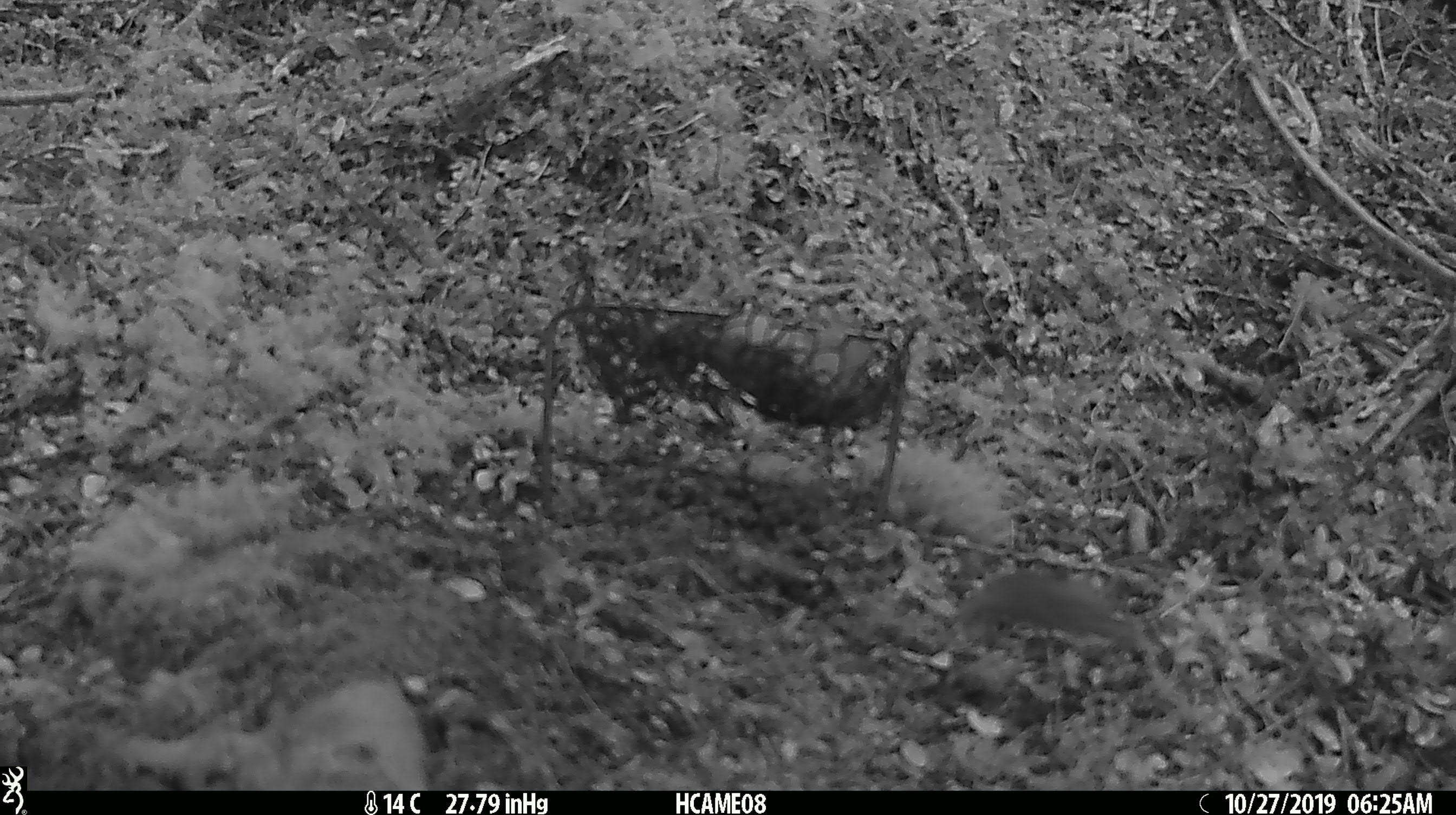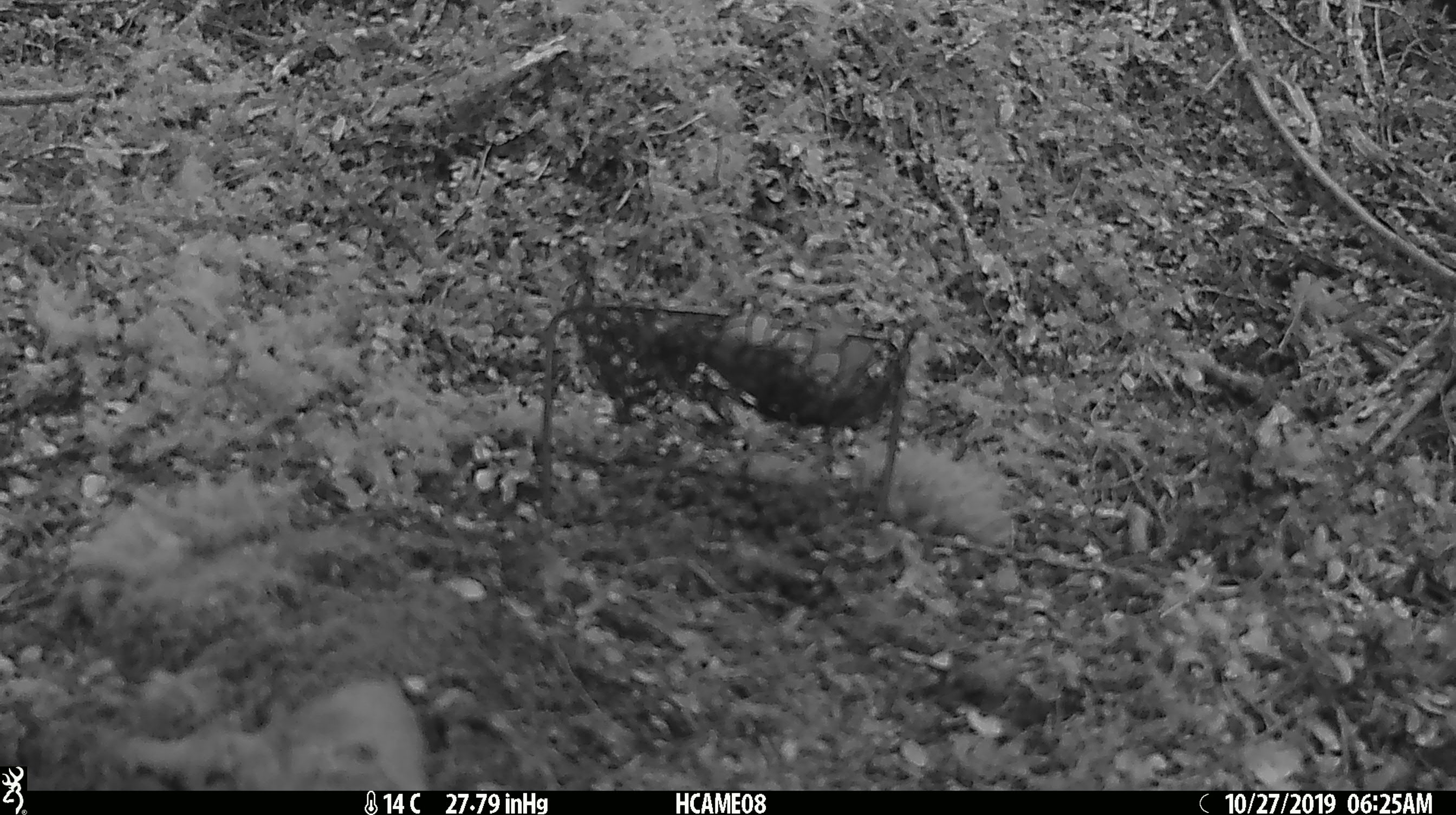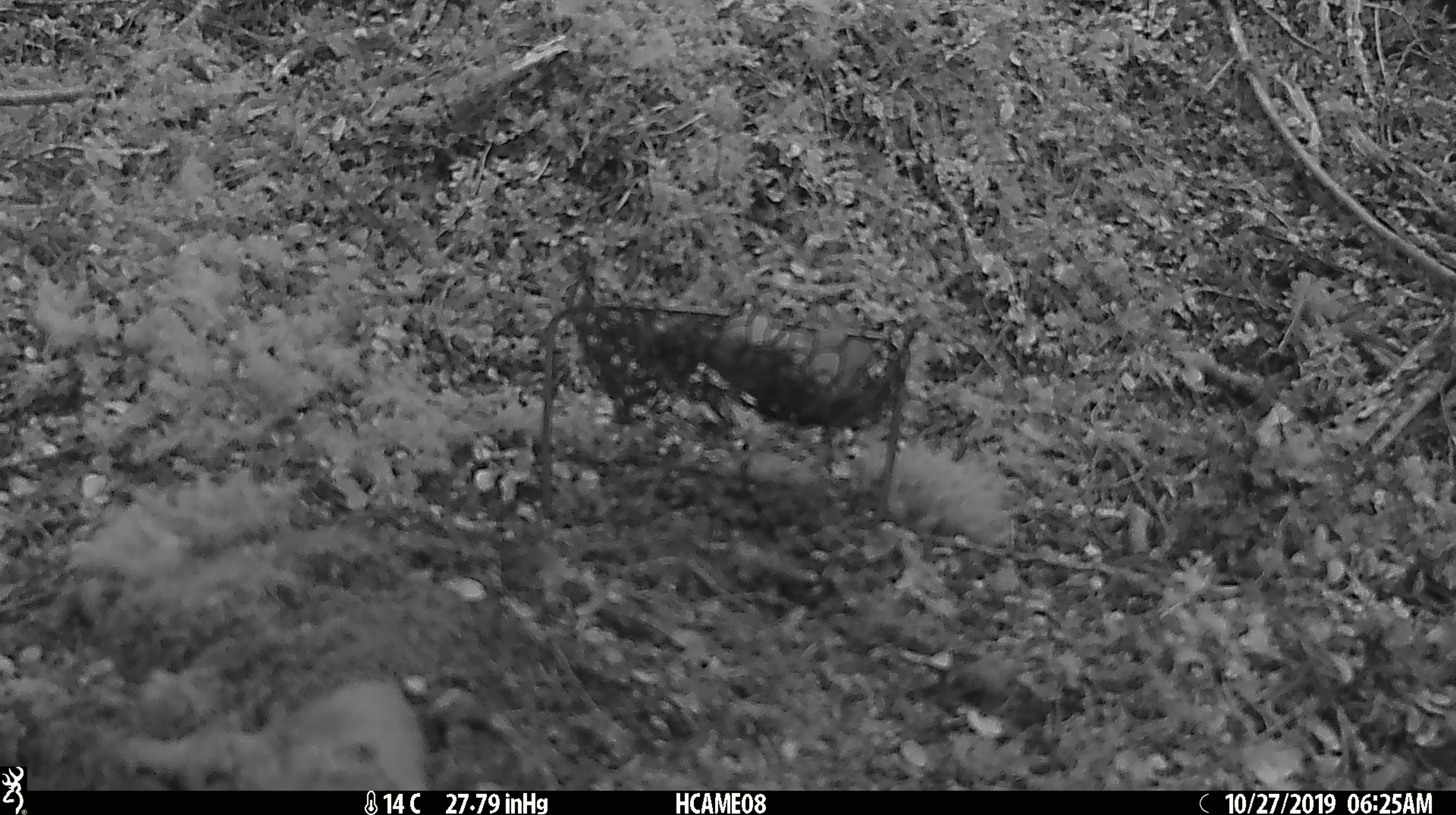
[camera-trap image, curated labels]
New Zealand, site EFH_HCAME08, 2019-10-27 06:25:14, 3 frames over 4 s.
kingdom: Animalia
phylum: Chordata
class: Mammalia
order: Rodentia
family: Muridae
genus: Mus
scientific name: Mus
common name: mouse